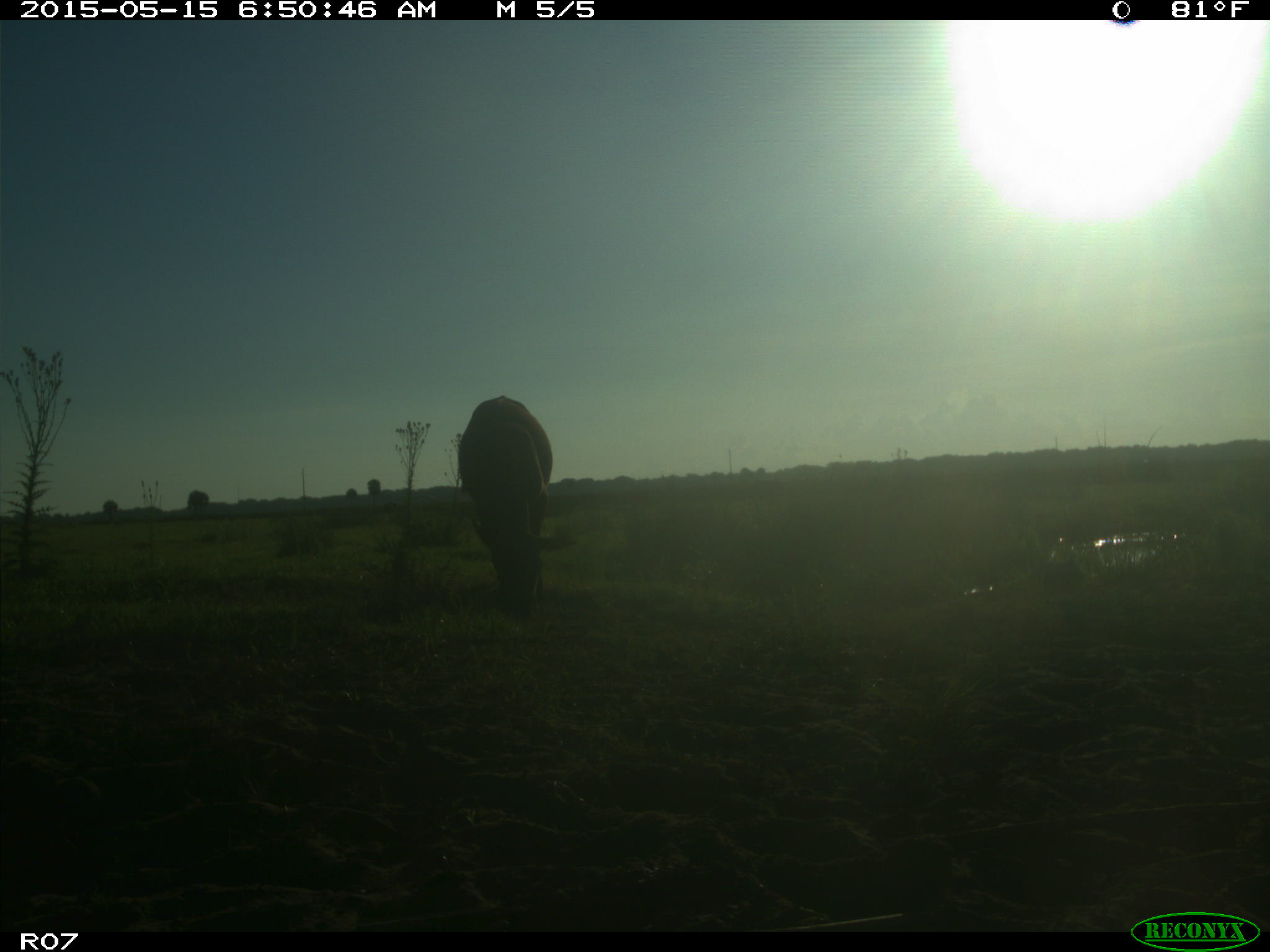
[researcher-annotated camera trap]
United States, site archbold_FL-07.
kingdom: Animalia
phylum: Chordata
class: Mammalia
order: Artiodactyla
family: Bovidae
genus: Bos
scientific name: Bos taurus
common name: domestic cow